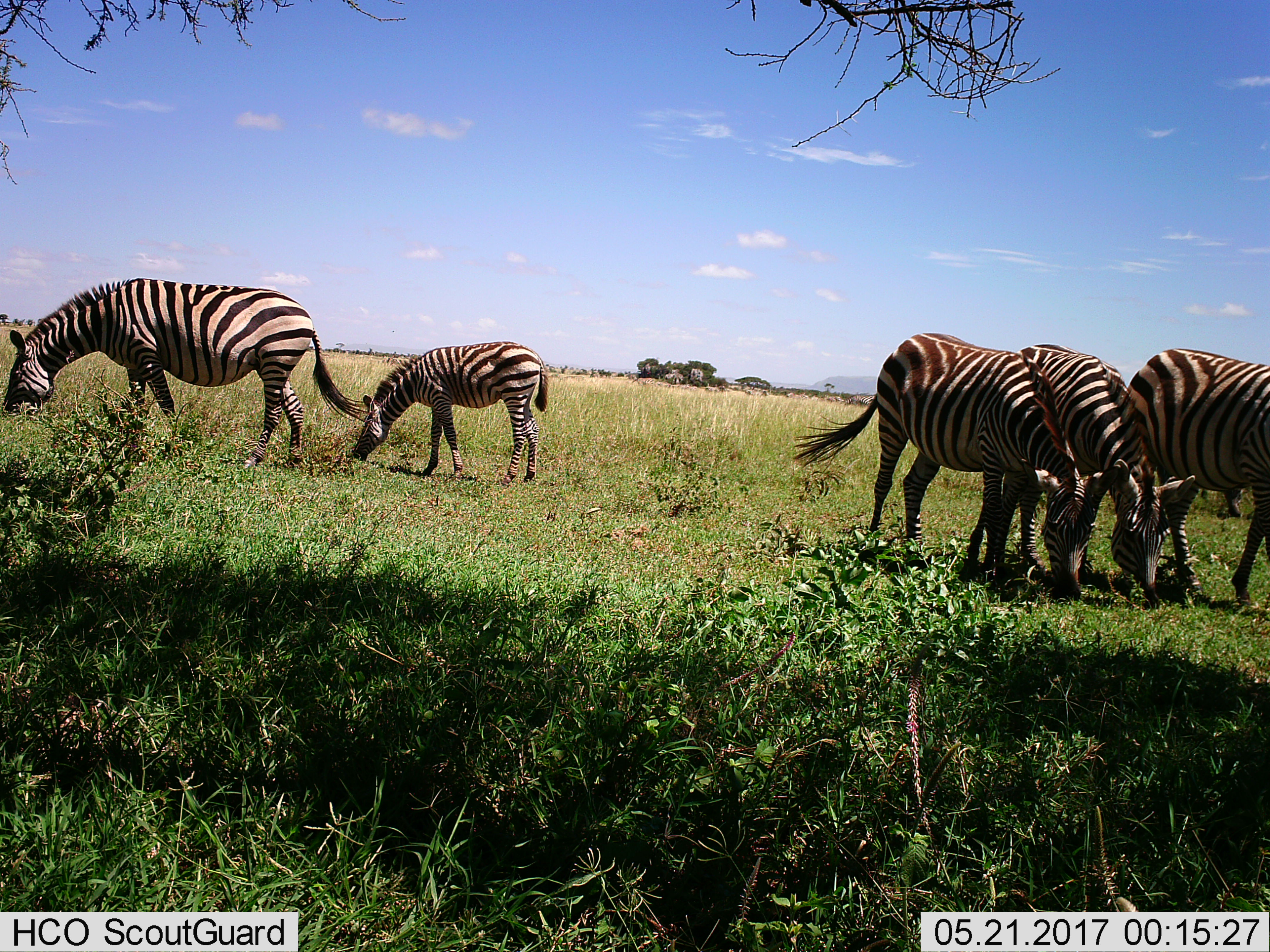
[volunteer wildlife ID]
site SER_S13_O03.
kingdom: Animalia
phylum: Chordata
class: Mammalia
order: Perissodactyla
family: Equidae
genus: Equus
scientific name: Equus quagga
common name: plains zebra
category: zebraplains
Zebraplains (plains zebra) (Equus quagga), count 5. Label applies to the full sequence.